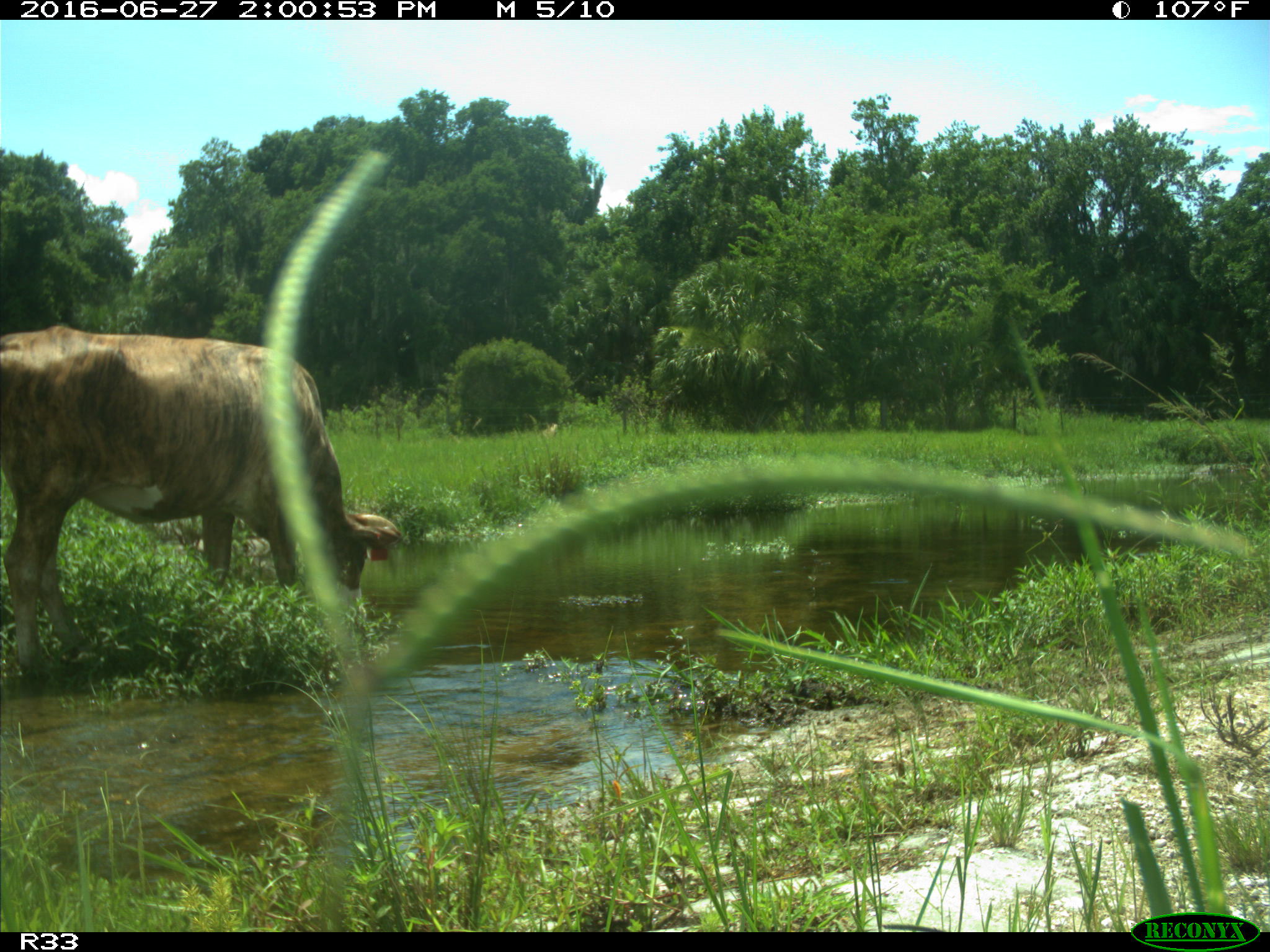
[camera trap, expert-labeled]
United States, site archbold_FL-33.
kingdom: Animalia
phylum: Chordata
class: Mammalia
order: Artiodactyla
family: Bovidae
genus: Bos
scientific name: Bos taurus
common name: domestic cow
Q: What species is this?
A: Bos taurus (domestic cow).